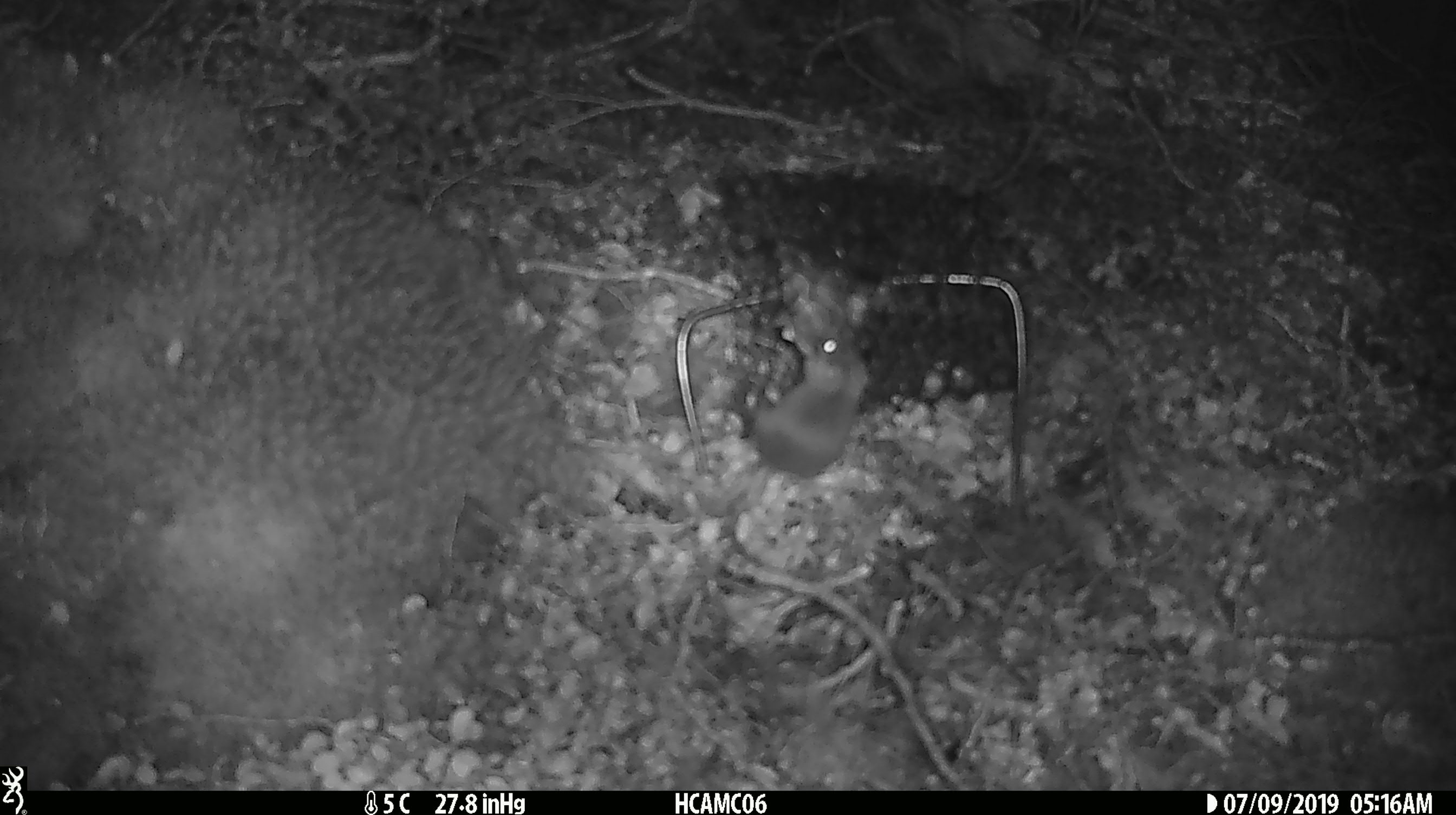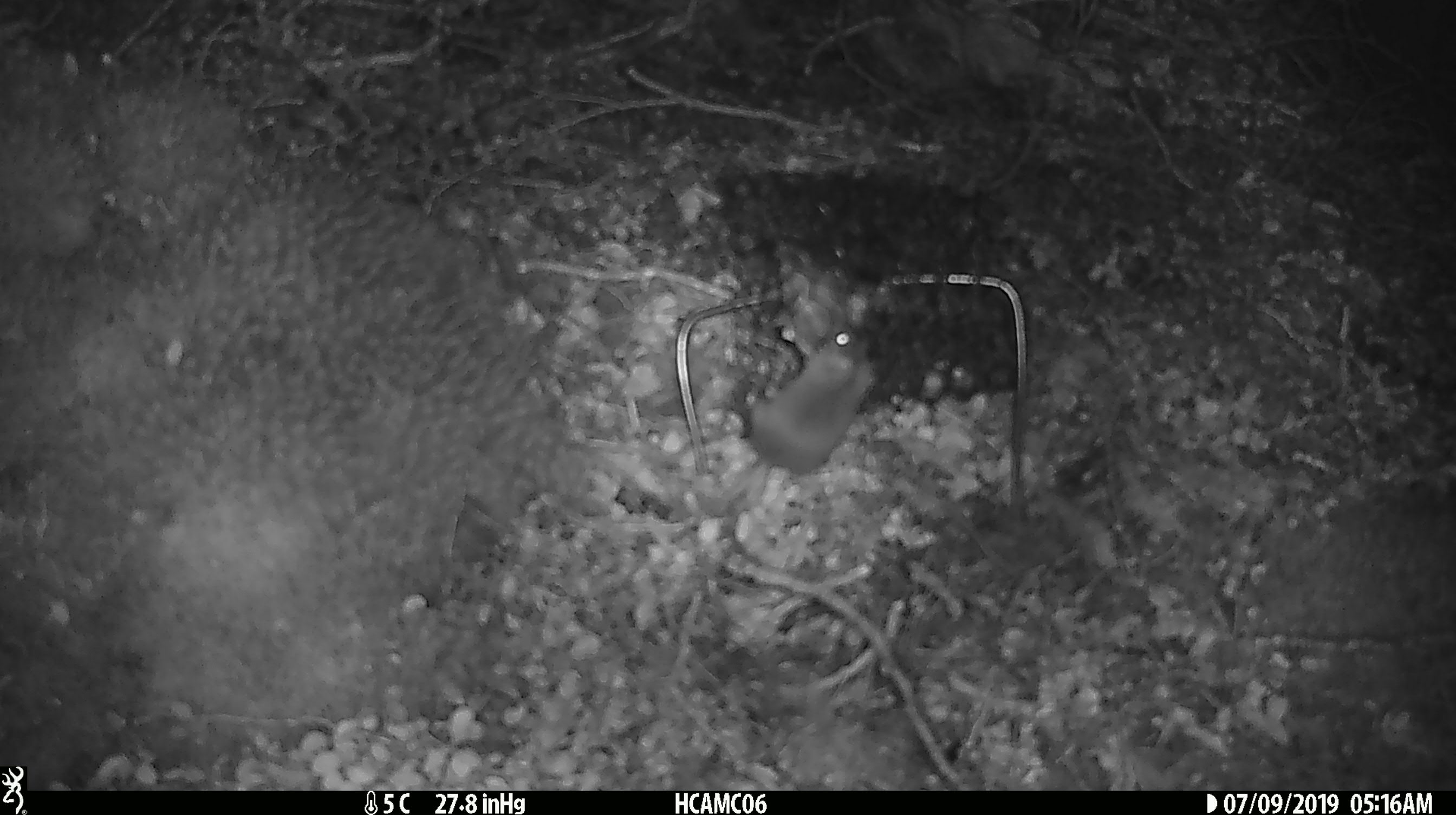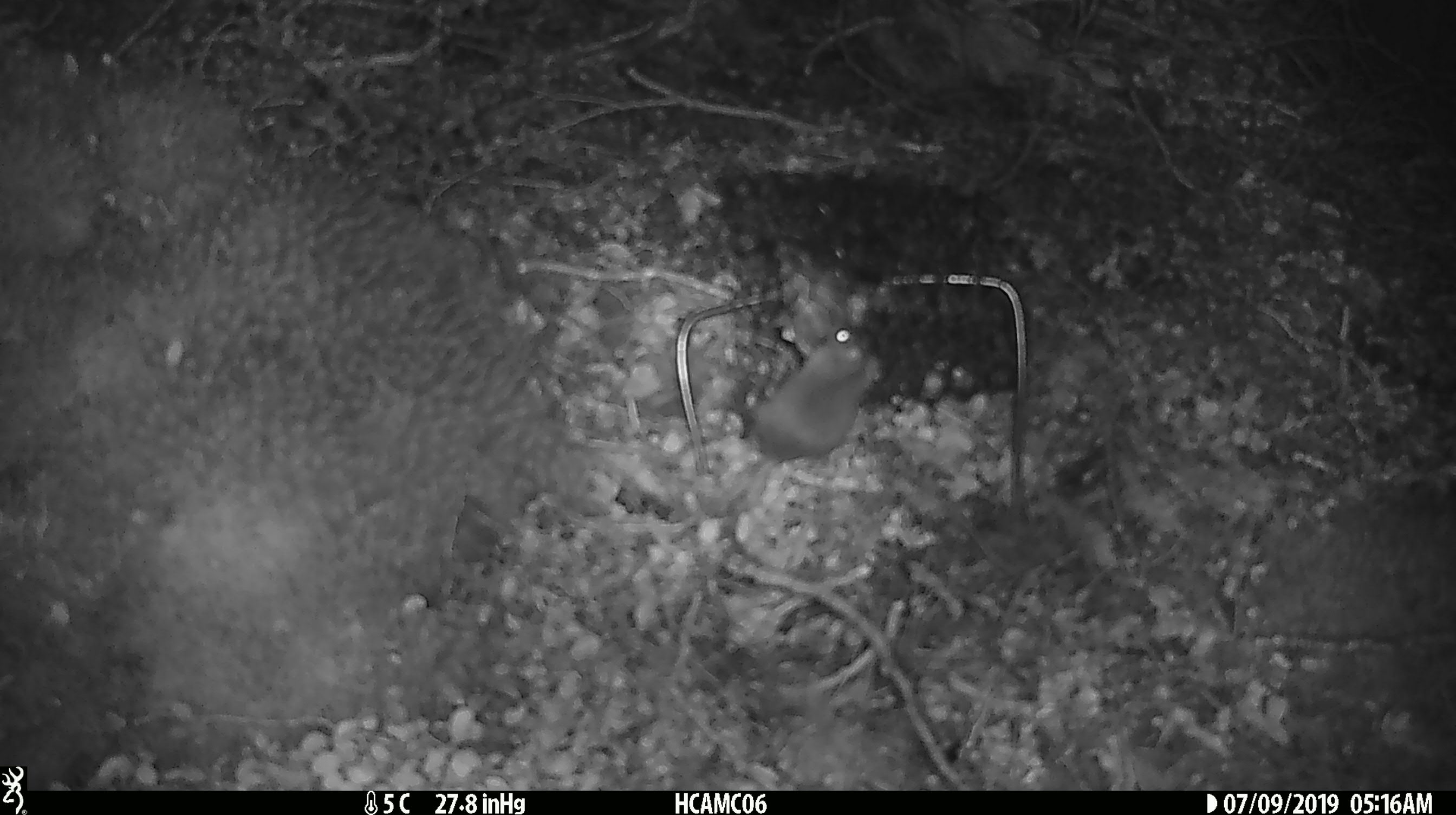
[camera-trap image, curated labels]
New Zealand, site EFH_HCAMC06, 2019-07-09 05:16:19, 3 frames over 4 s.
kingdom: Animalia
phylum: Chordata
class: Mammalia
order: Rodentia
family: Muridae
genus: Mus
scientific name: Mus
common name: mouse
Mouse (Mus).